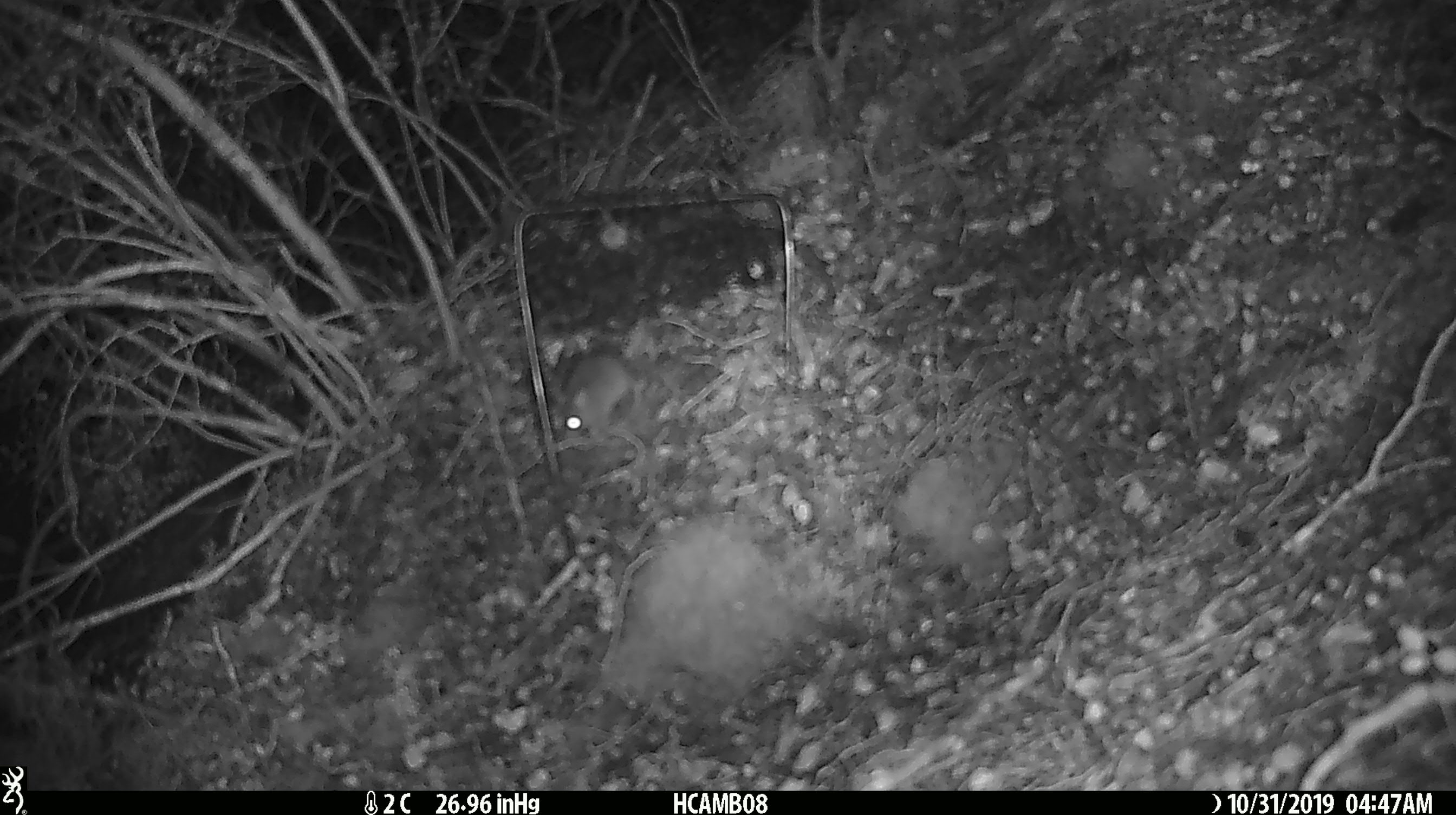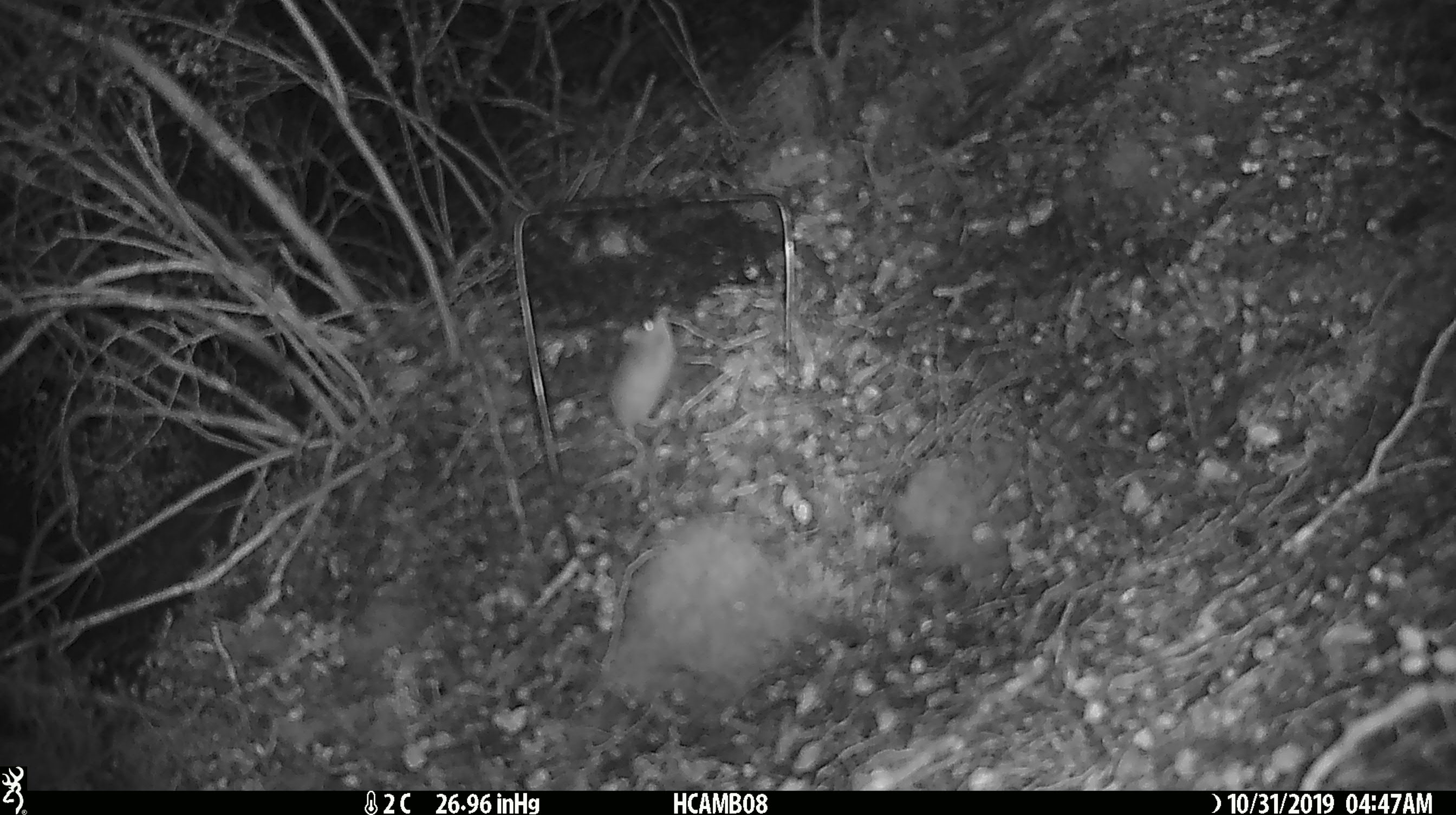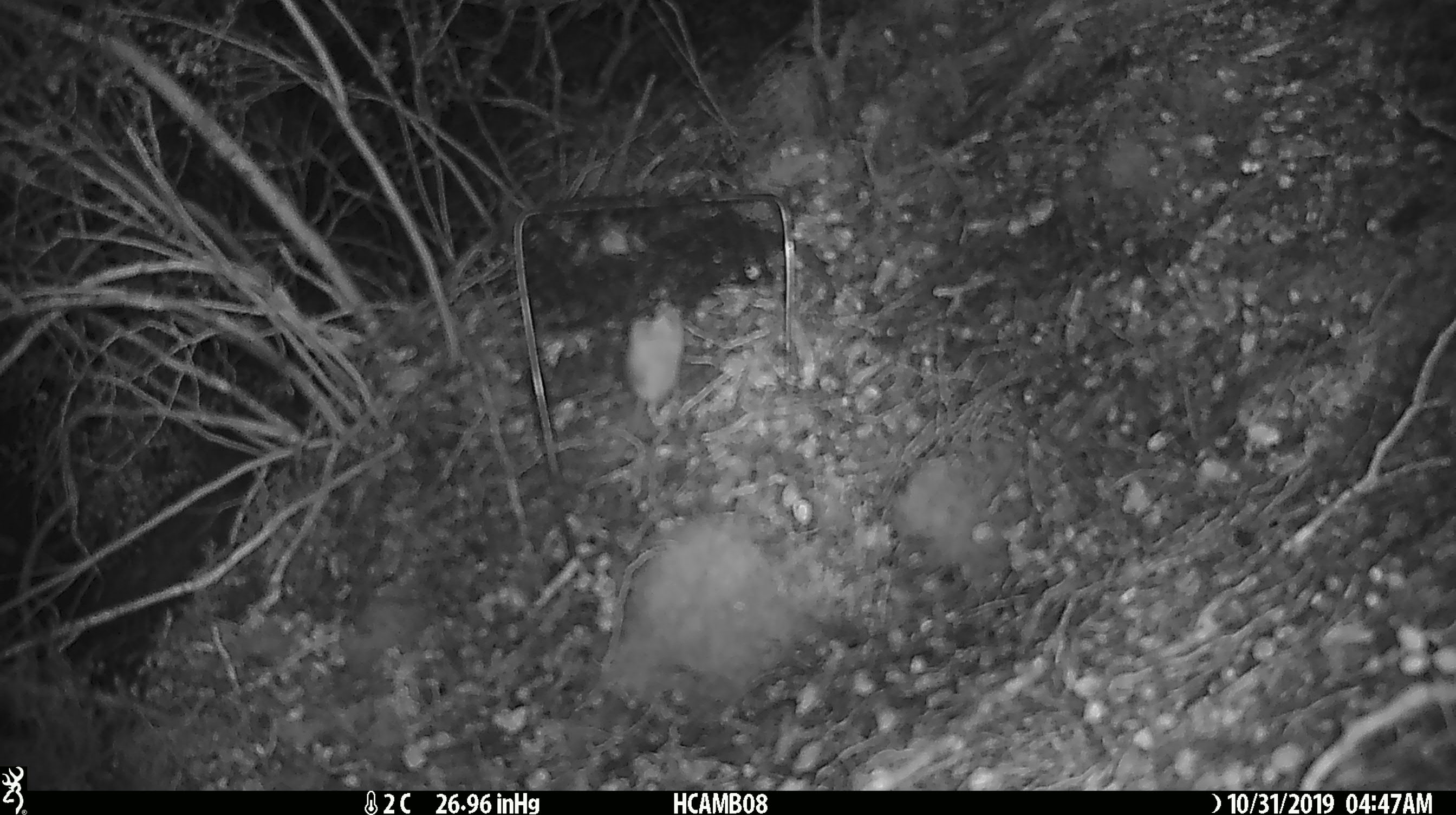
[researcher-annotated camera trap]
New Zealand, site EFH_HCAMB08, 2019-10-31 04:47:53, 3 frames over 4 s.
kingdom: Animalia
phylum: Chordata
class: Mammalia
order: Rodentia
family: Muridae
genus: Mus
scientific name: Mus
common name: mouse